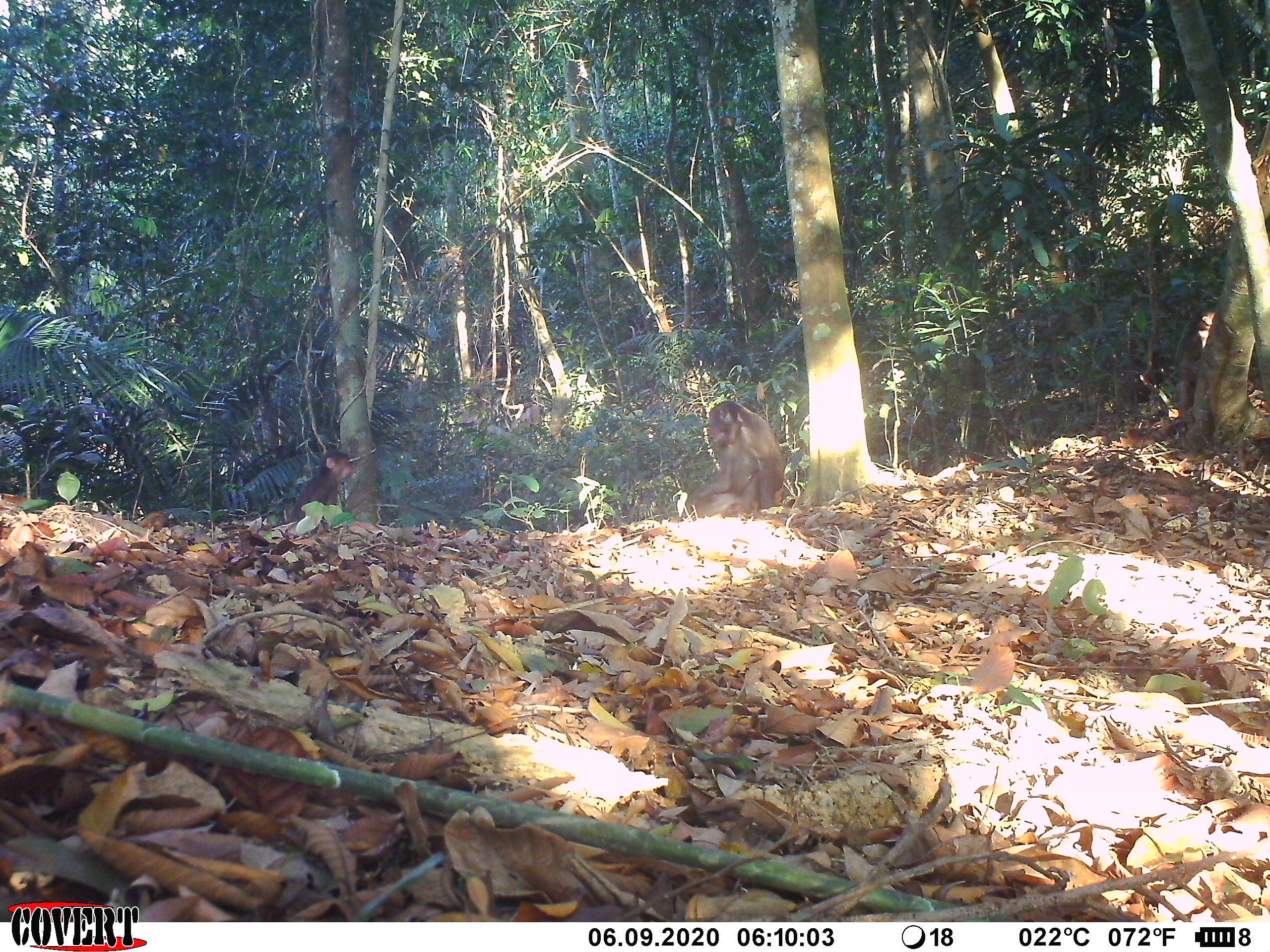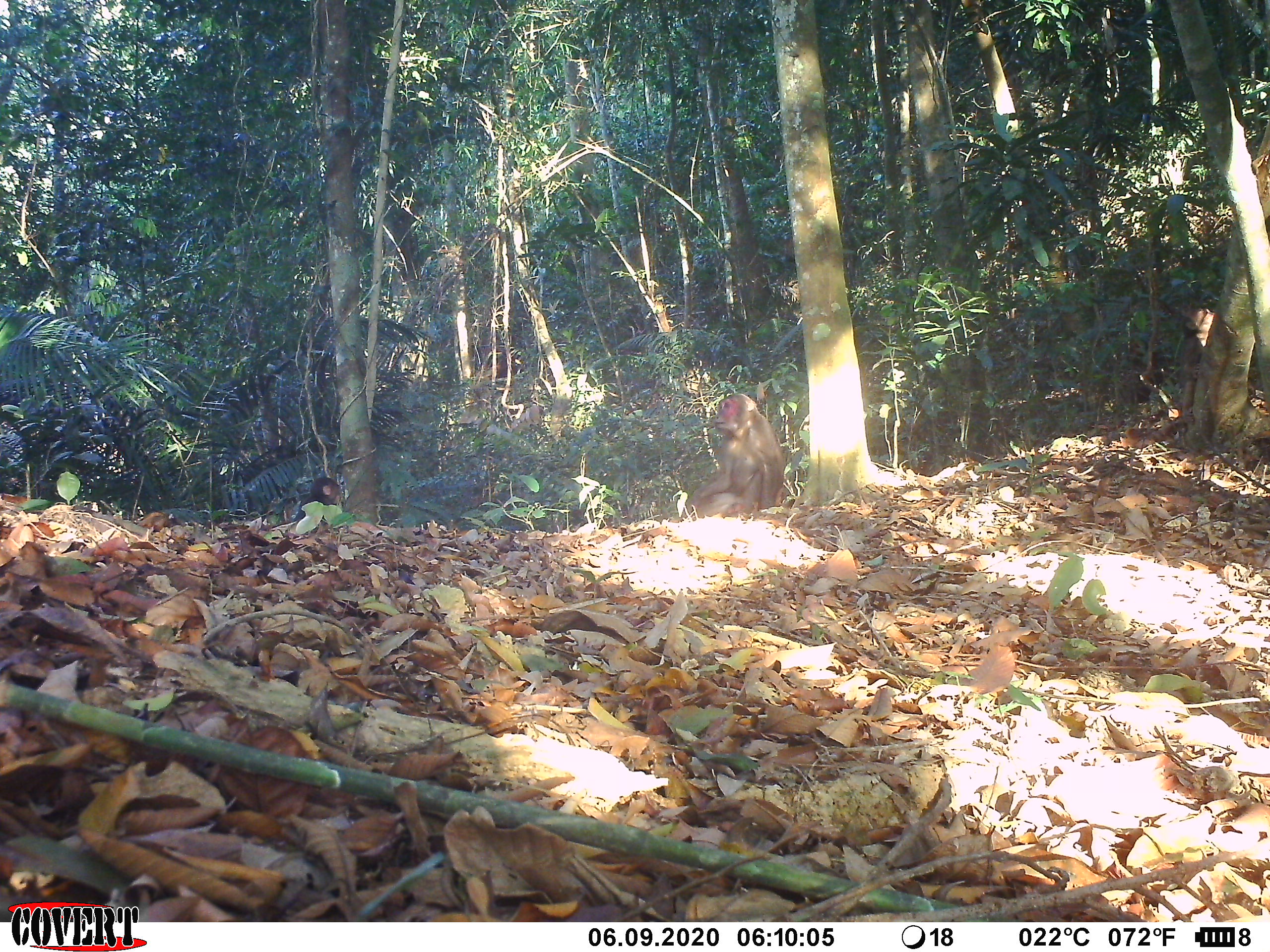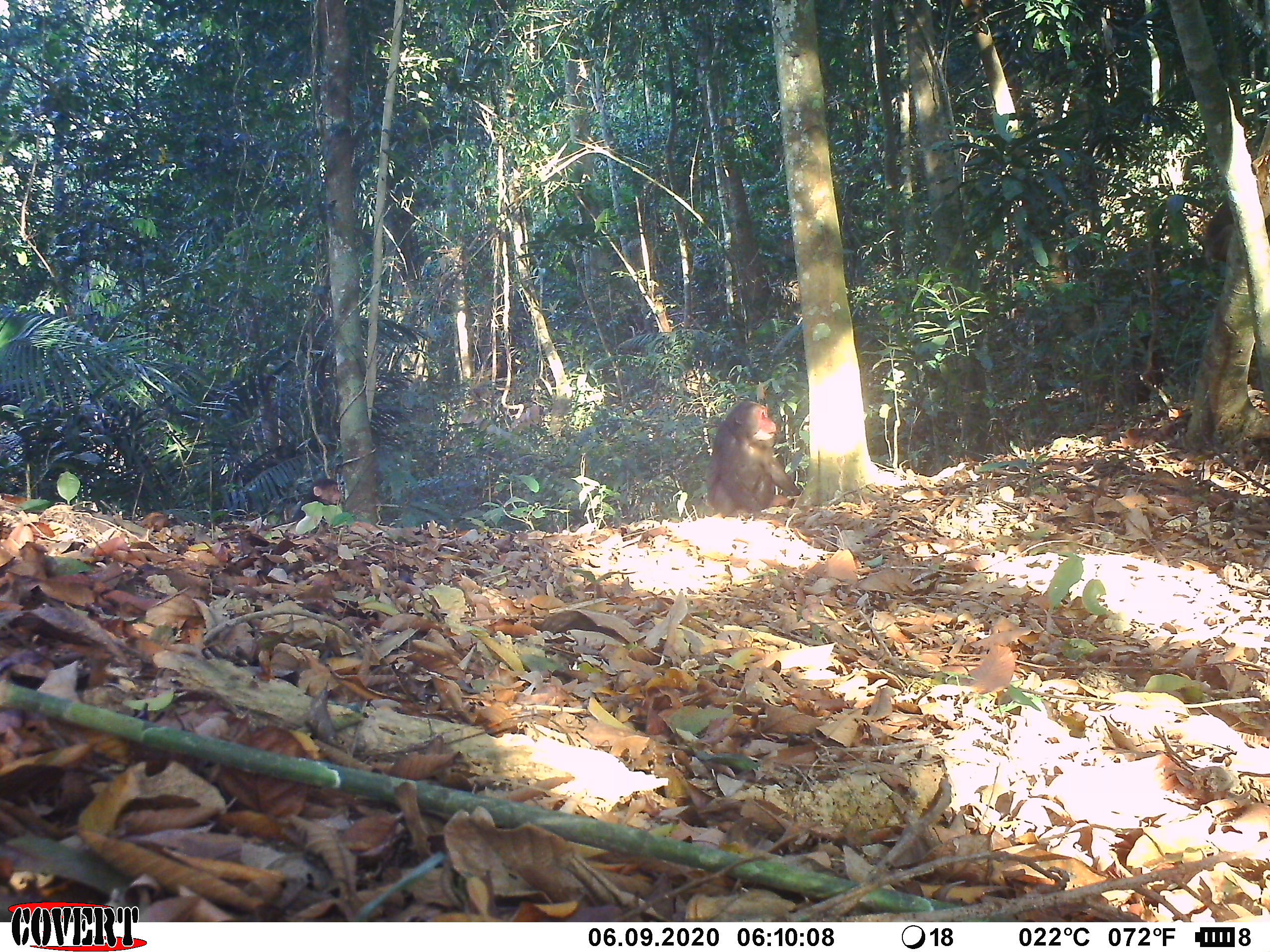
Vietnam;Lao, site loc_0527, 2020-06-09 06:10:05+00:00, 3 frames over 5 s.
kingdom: Animalia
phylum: Chordata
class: Mammalia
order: Primates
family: Cercopithecidae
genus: Macaca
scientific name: Macaca arctoides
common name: stump-tailed macaque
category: stump tailed macaque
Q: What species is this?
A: Stump tailed macaque (stump-tailed macaque) (Macaca arctoides).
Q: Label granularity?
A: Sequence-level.